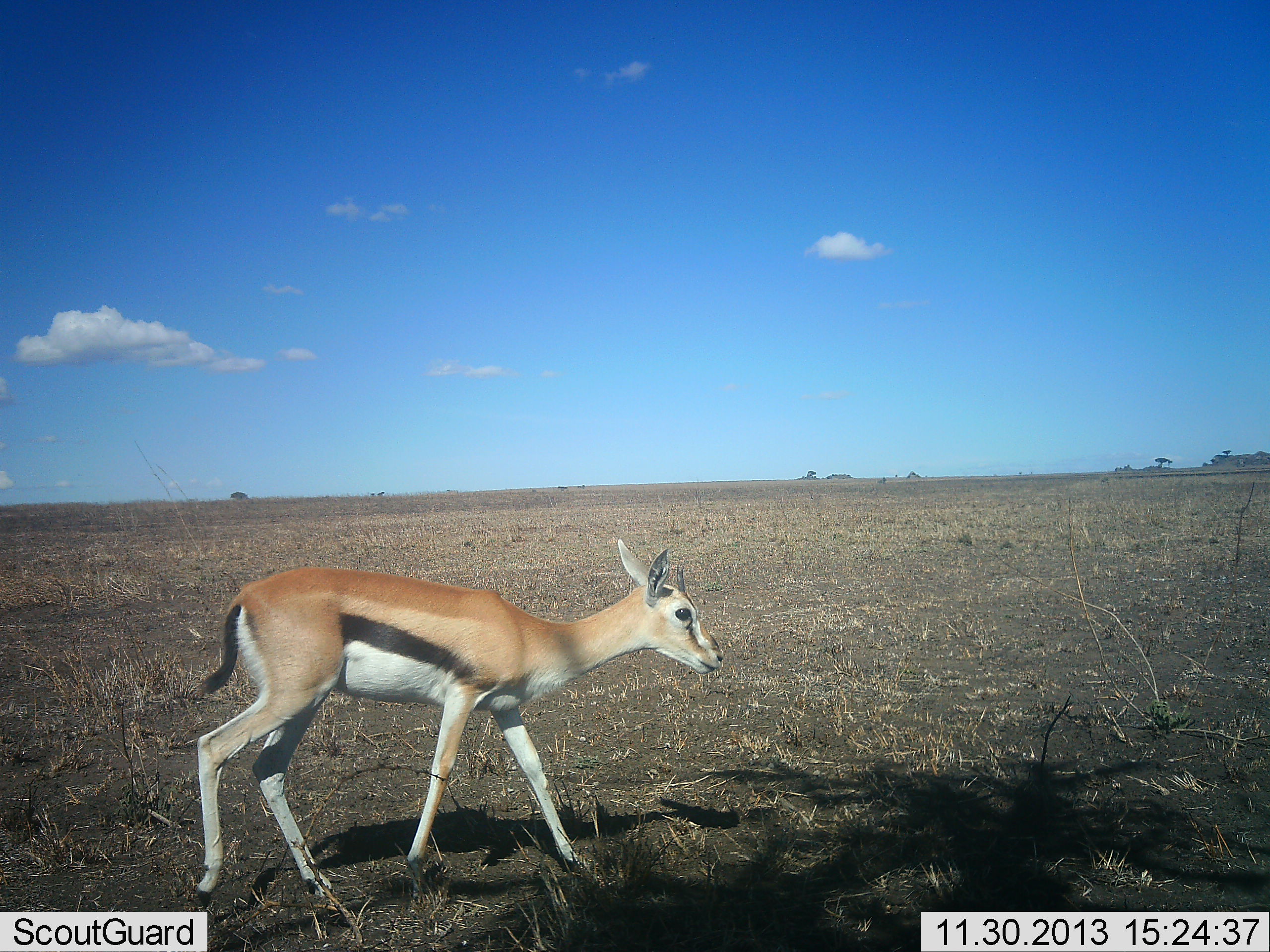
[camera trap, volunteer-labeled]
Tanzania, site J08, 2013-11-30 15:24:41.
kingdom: Animalia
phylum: Chordata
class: Mammalia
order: Artiodactyla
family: Bovidae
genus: Eudorcas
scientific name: Eudorcas thomsonii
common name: thomson's gazelle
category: gazellethomsons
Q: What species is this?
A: Gazellethomsons (thomson's gazelle) (Eudorcas thomsonii).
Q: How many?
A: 1.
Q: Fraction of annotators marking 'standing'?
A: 8%.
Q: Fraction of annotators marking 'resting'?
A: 0%.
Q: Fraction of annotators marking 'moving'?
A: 92%.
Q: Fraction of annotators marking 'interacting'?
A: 0%.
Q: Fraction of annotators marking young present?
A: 3%.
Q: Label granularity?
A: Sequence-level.